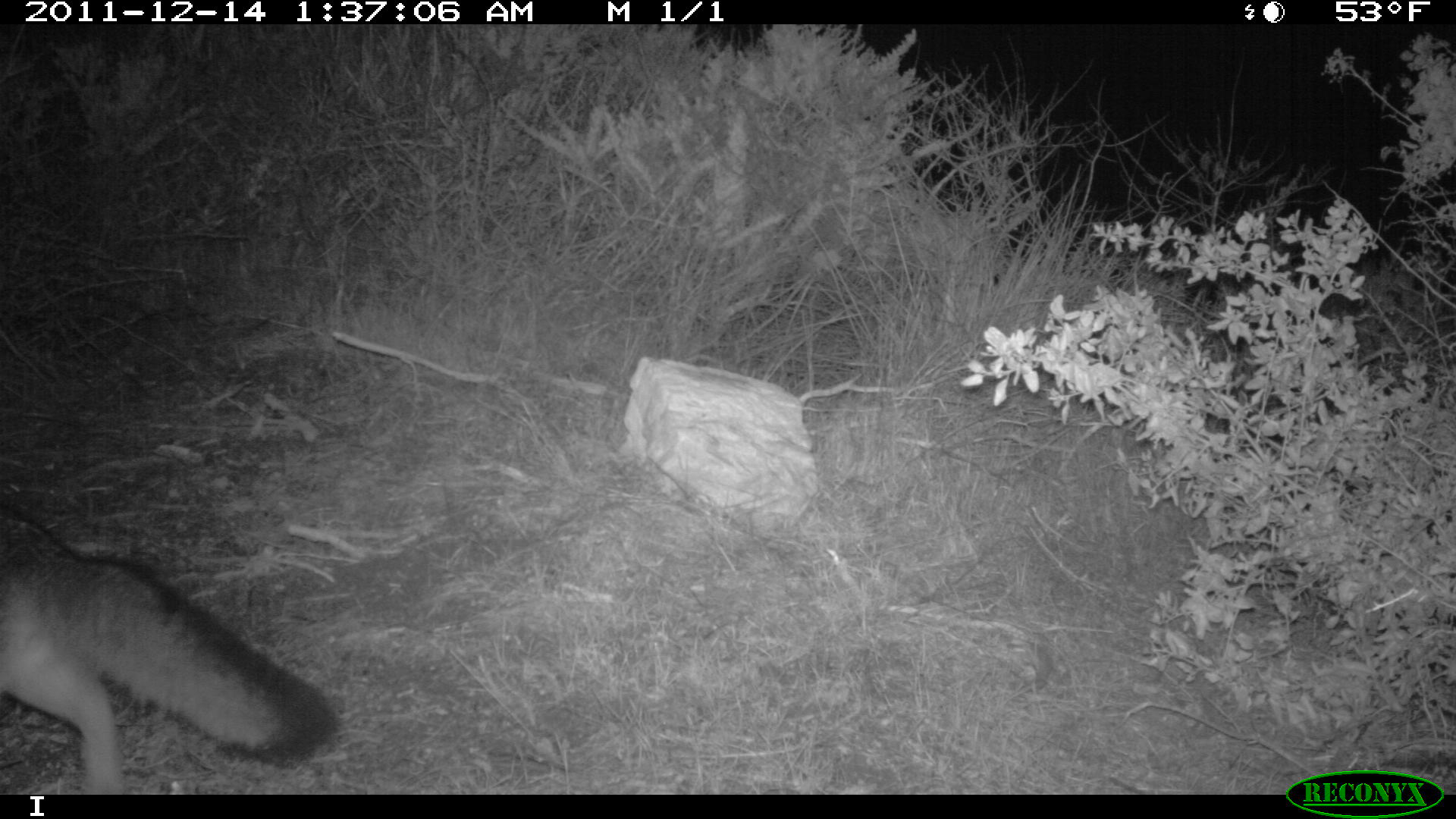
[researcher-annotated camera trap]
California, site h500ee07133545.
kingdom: Animalia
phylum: Chordata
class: Mammalia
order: Carnivora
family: Canidae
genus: Urocyon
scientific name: Urocyon littoralis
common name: island fox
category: fox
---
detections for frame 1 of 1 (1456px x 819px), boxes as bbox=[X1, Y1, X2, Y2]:
fox: bbox=[0, 516, 338, 794]